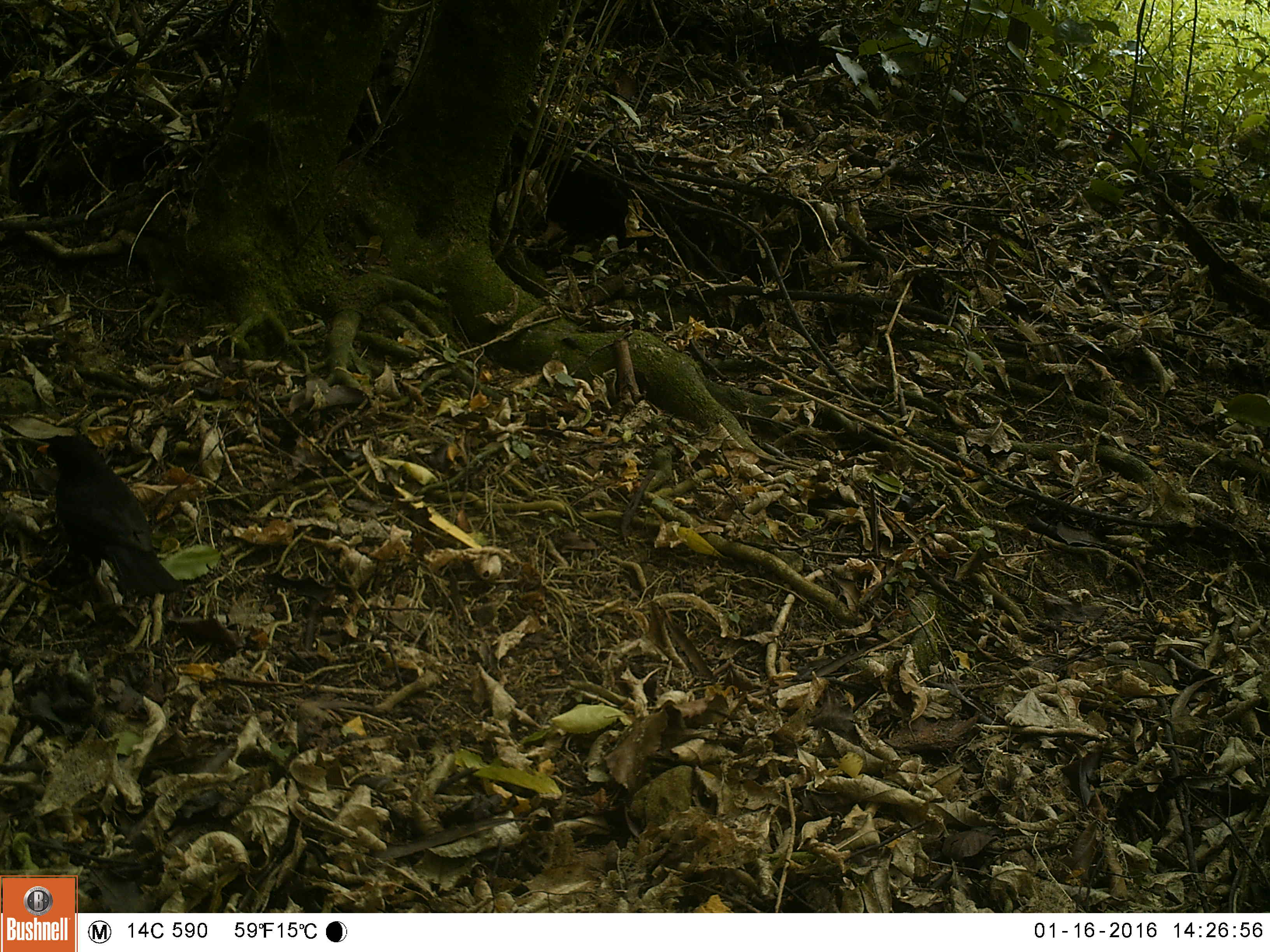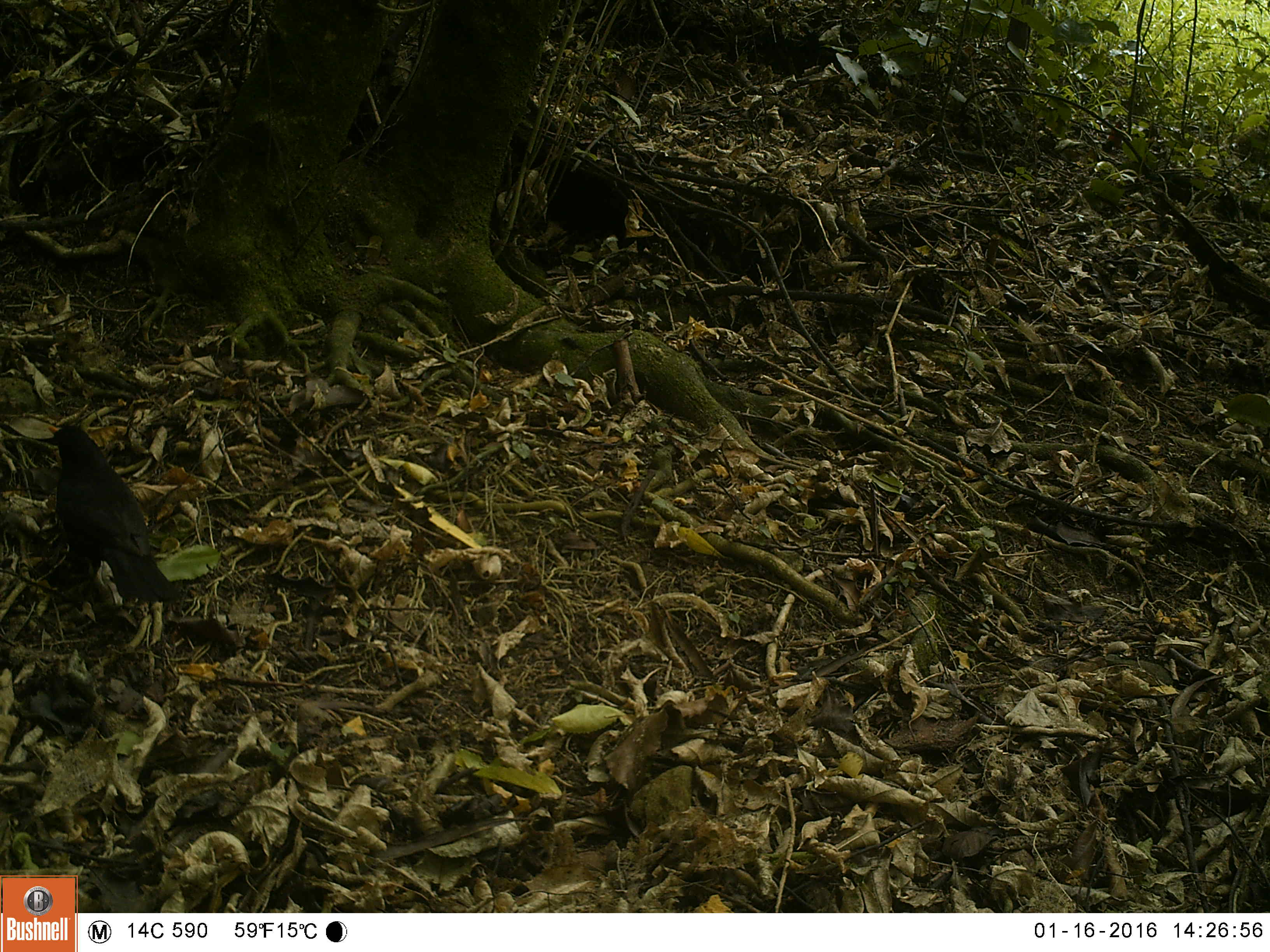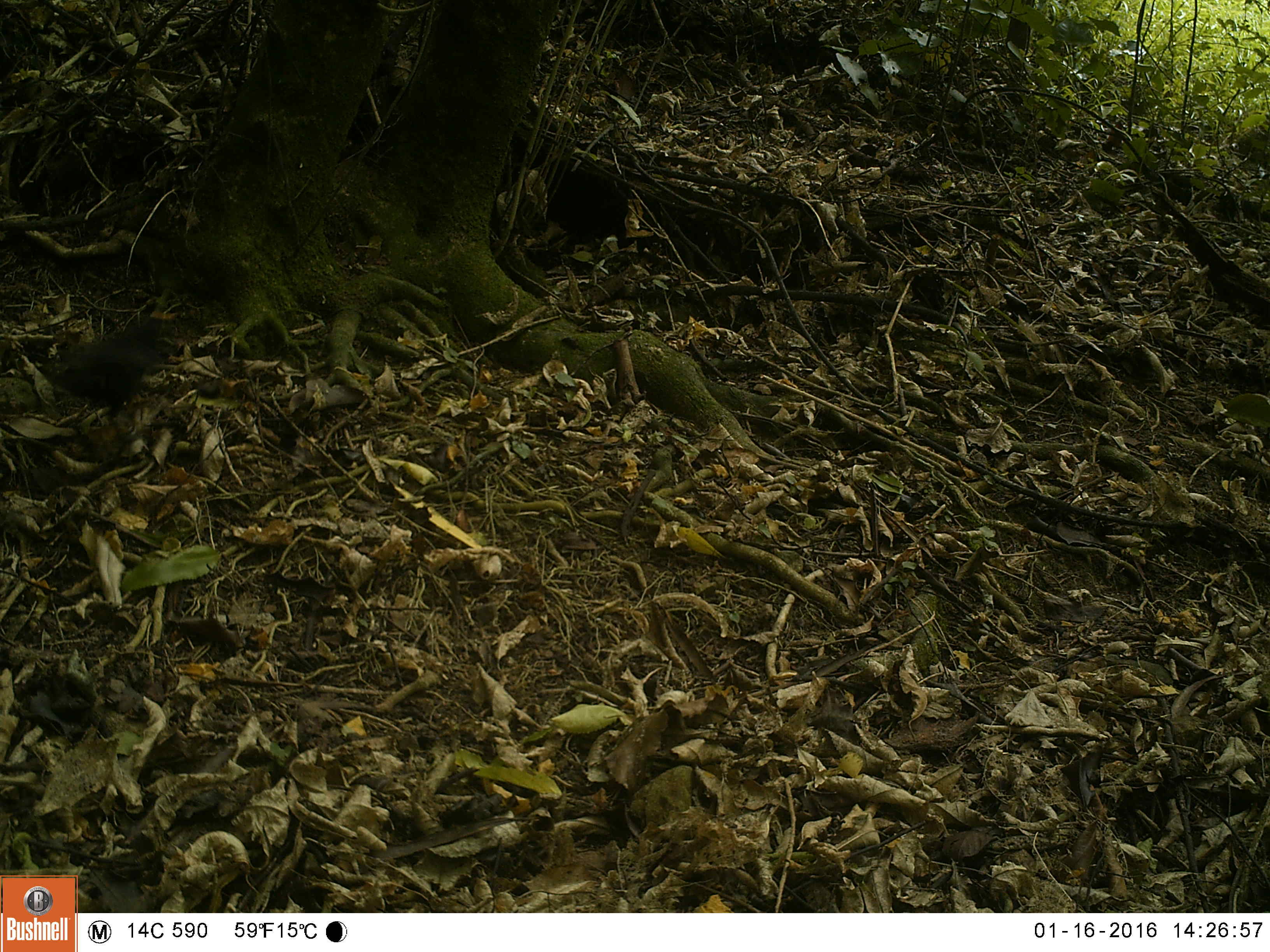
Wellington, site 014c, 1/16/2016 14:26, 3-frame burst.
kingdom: Animalia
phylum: Chordata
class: Aves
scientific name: Aves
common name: bird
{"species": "bird (Aves)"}